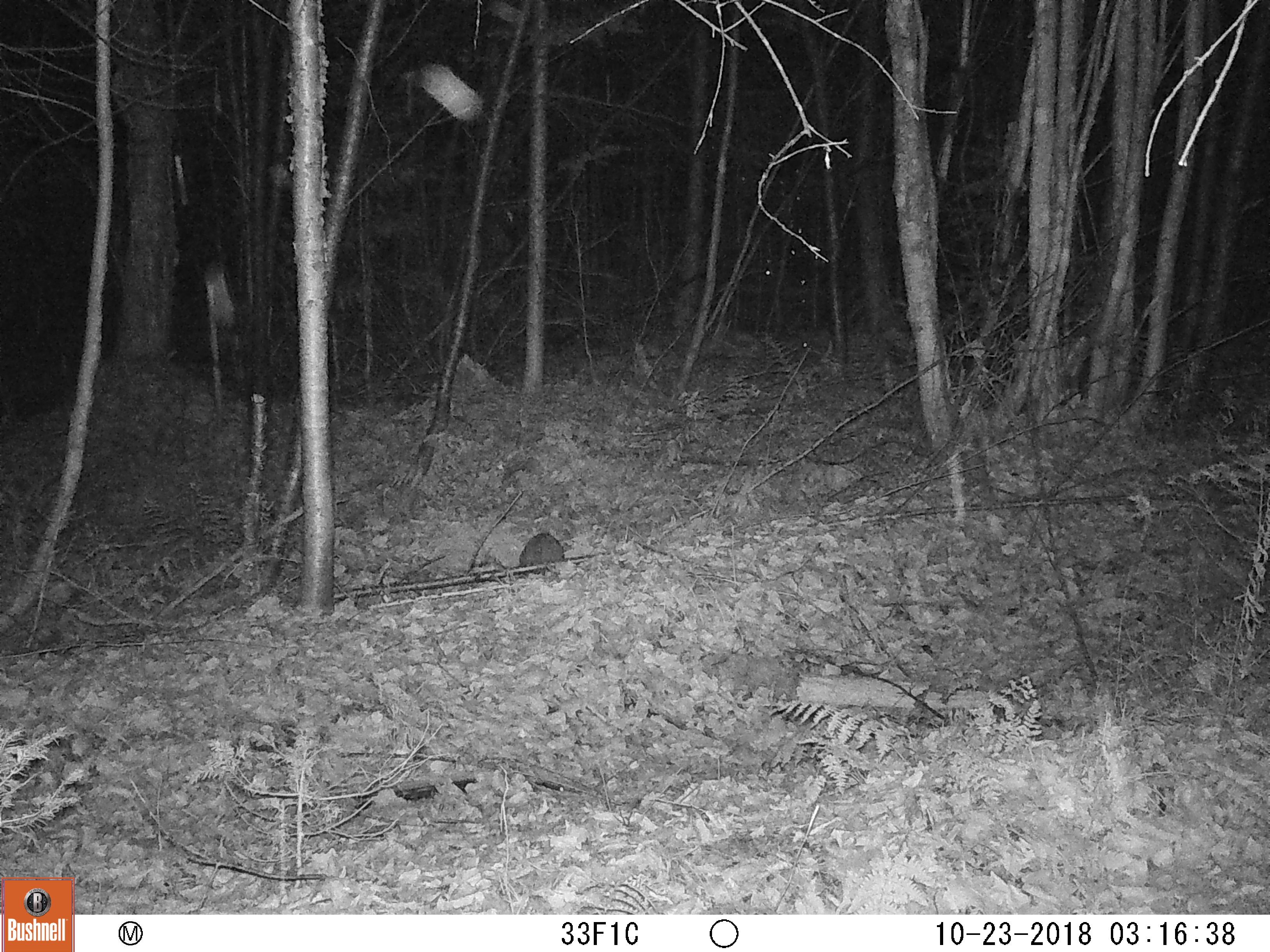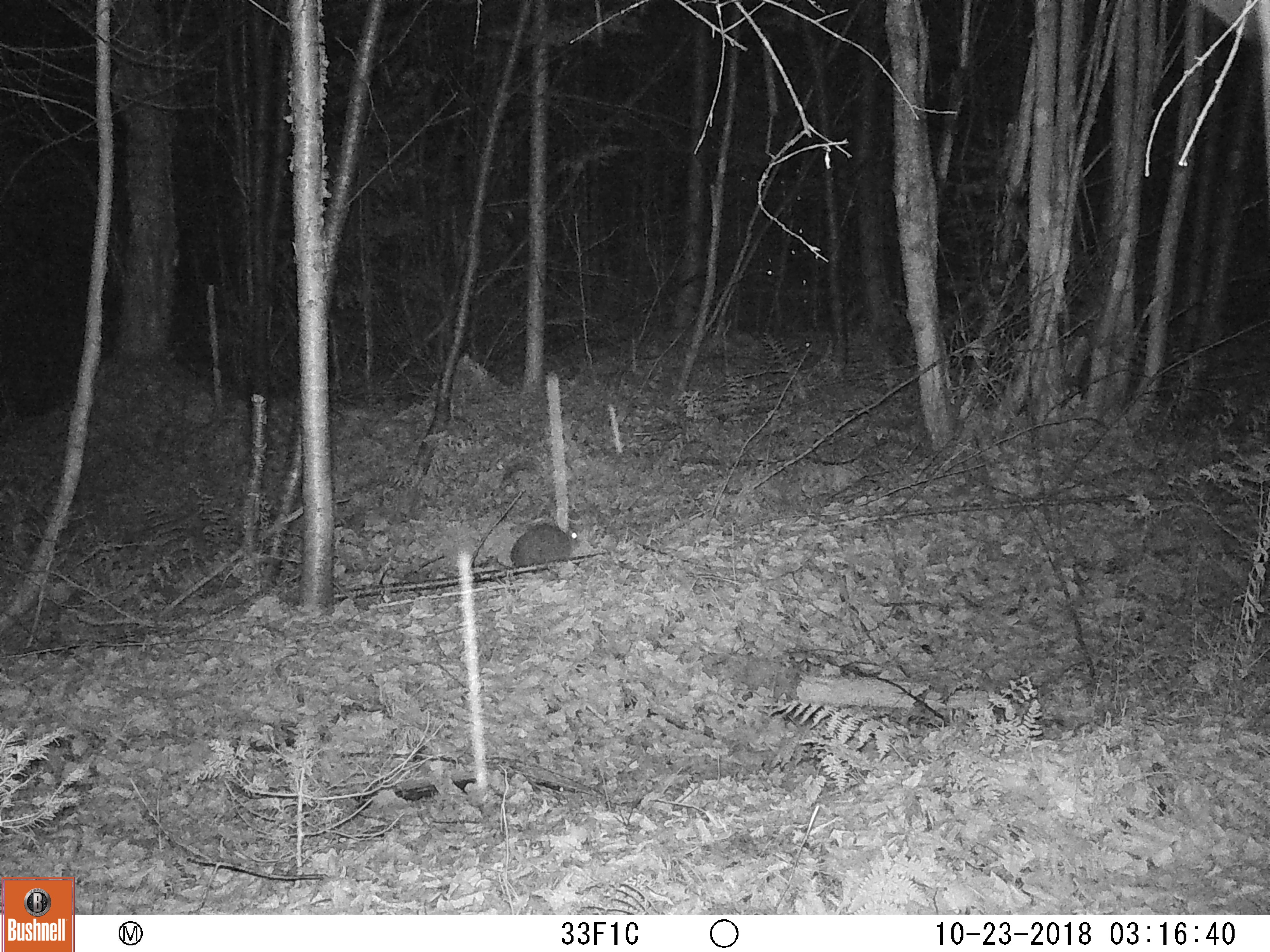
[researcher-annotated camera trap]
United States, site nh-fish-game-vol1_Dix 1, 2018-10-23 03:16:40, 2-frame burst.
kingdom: Animalia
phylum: Chordata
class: Mammalia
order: Lagomorpha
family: Leporidae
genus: Lepus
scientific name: Lepus americanus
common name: snowshoe hare